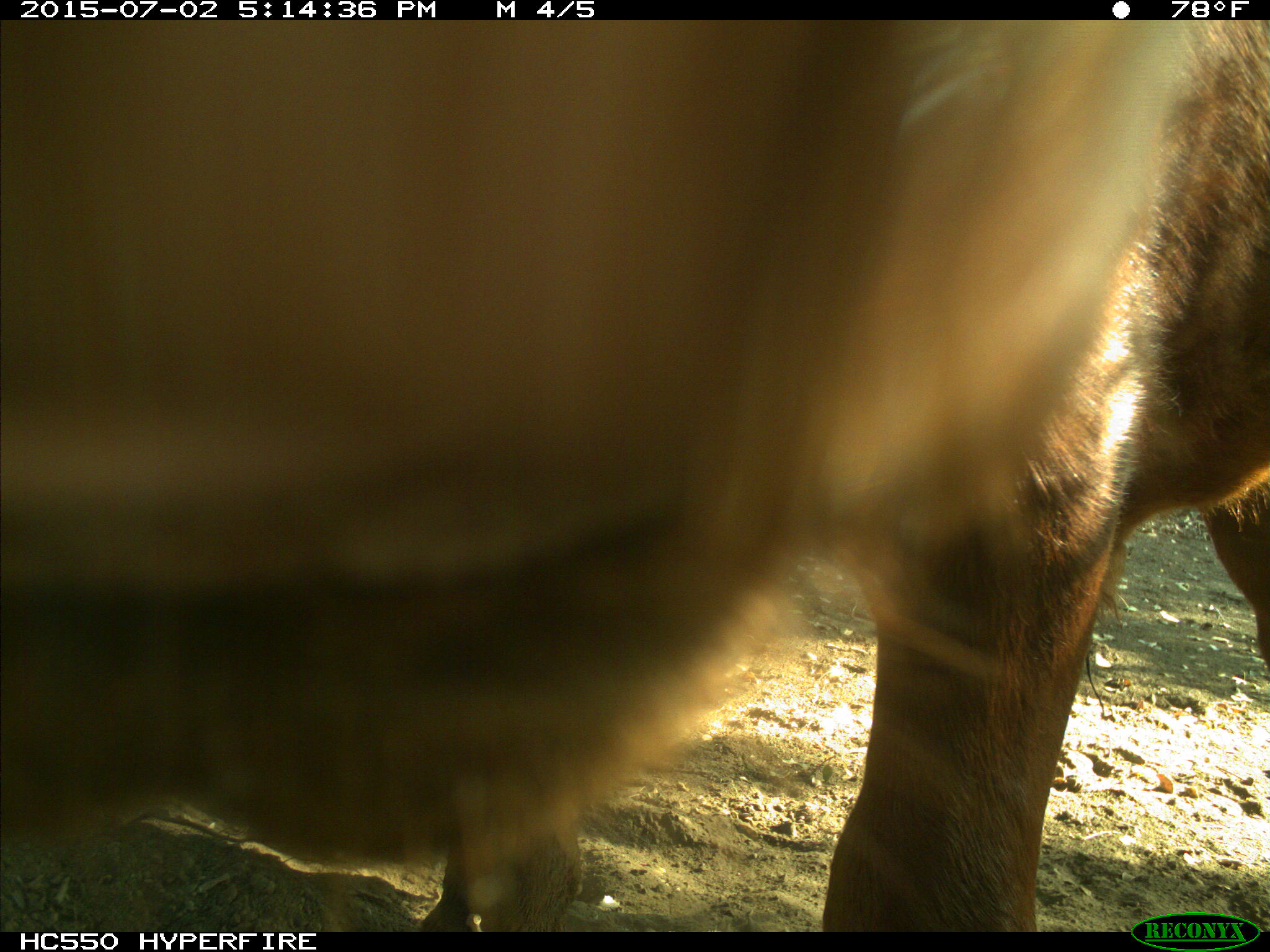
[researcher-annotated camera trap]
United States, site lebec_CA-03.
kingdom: Animalia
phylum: Chordata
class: Mammalia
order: Artiodactyla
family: Bovidae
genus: Bos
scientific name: Bos taurus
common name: domestic cow